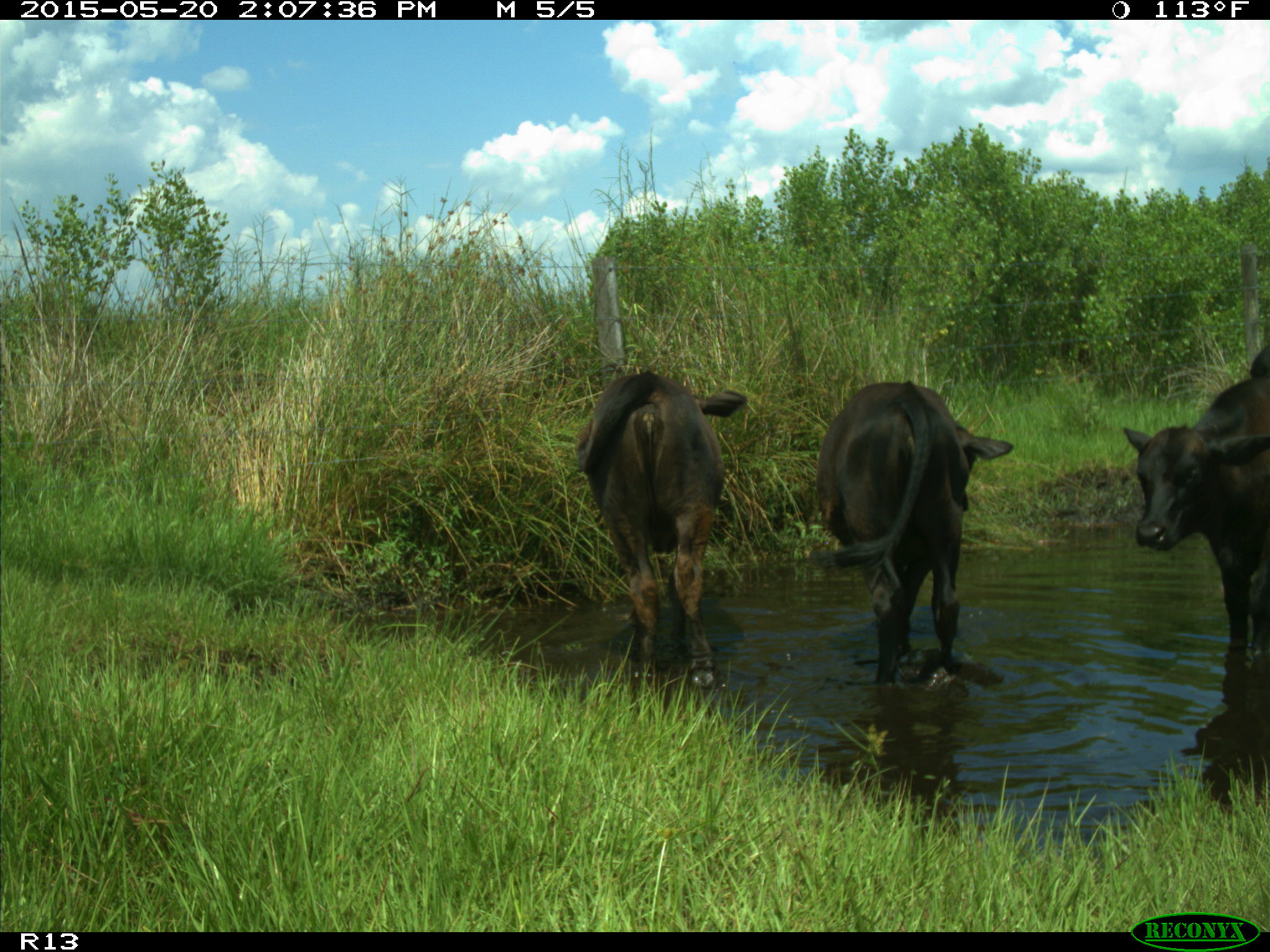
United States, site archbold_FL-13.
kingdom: Animalia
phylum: Chordata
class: Mammalia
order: Artiodactyla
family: Bovidae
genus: Bos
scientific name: Bos taurus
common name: domestic cow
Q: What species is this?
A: Bos taurus (domestic cow).